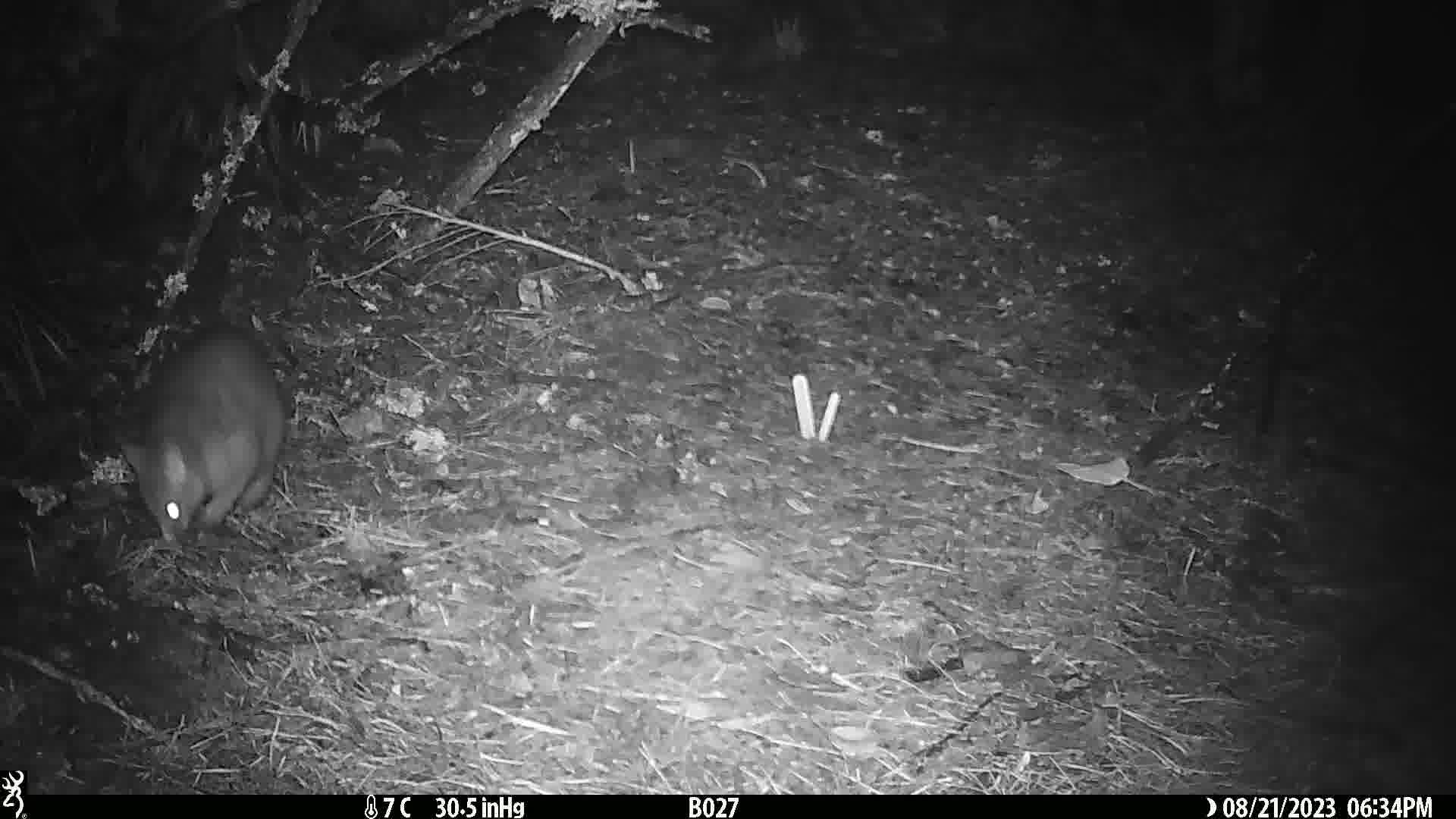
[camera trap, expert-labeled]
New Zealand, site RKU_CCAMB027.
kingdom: Animalia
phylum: Chordata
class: Mammalia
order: Diprotodontia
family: Phalangeridae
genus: Trichosurus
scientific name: Trichosurus vulpecula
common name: common brushtail possum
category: possum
Possum (common brushtail possum) (Trichosurus vulpecula).